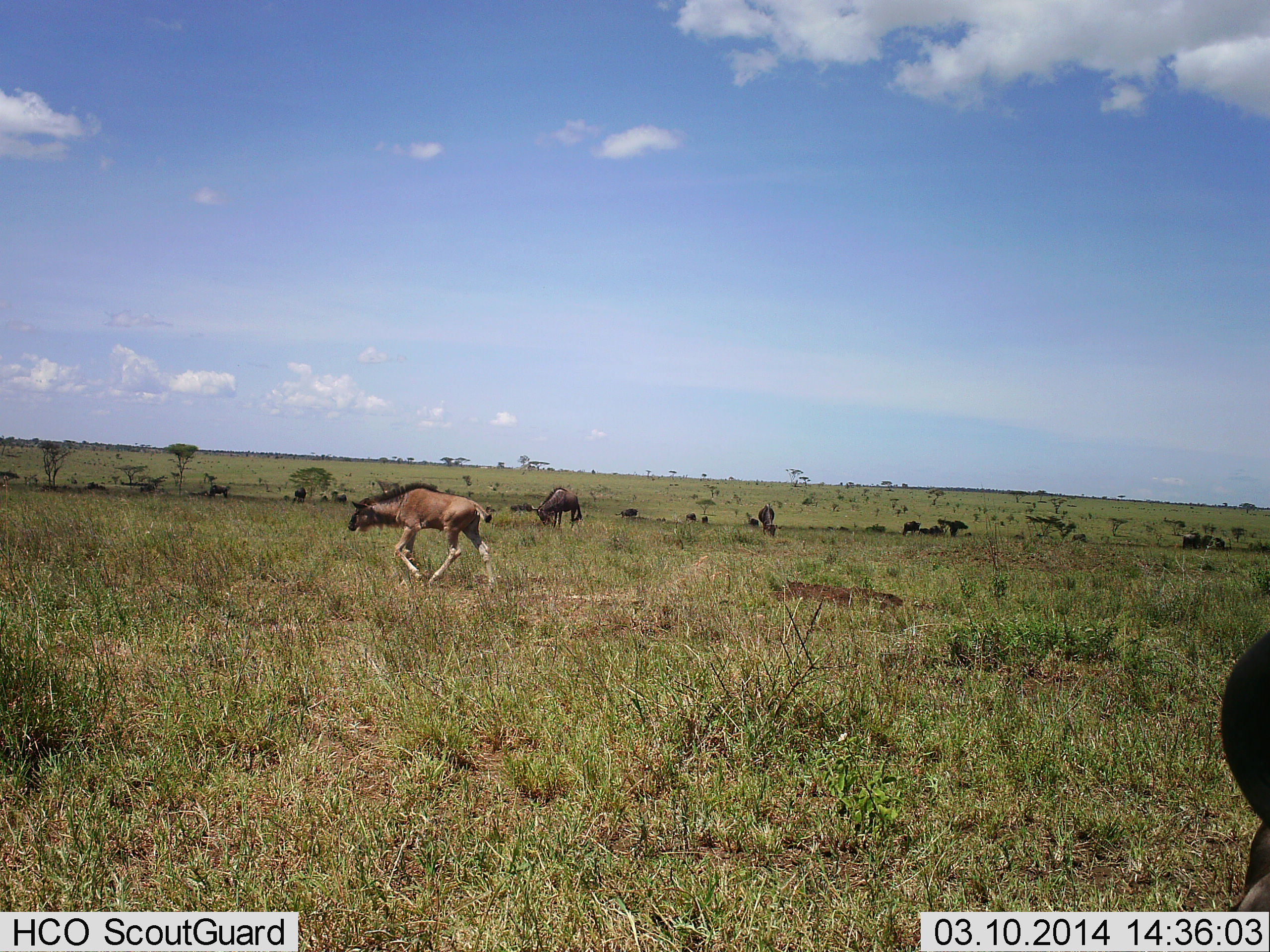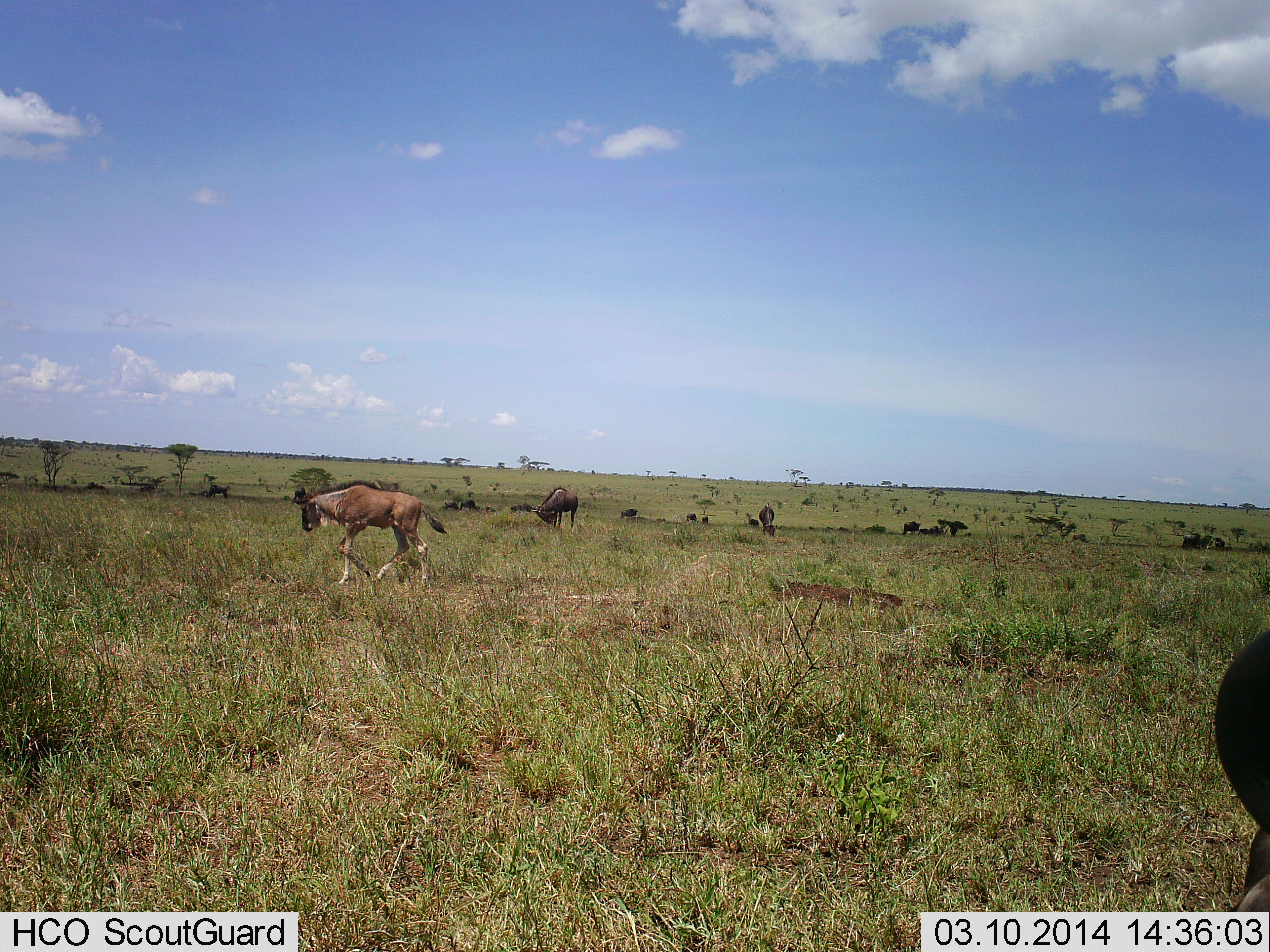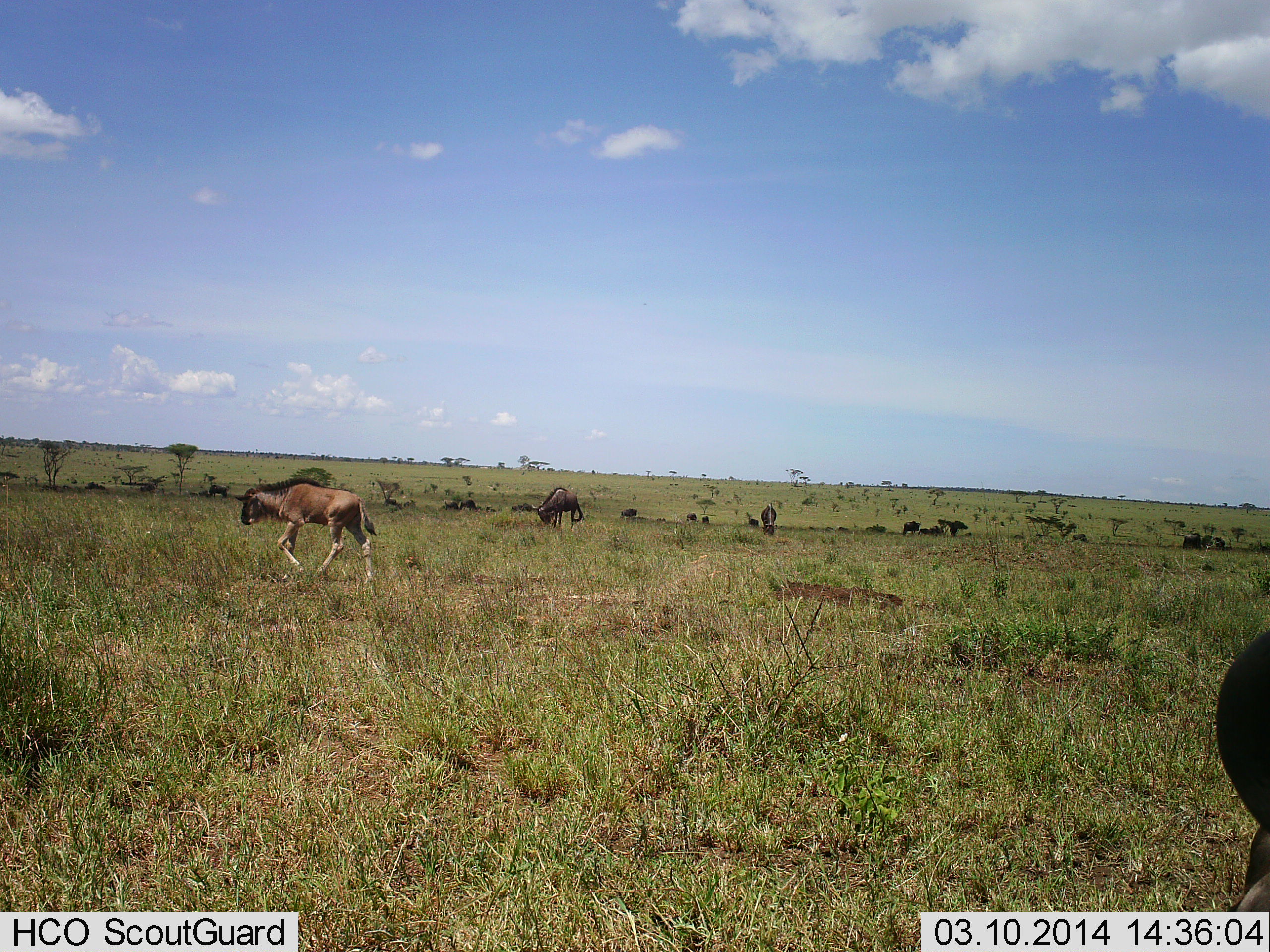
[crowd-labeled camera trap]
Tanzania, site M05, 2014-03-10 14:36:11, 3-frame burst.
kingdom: Animalia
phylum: Chordata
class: Mammalia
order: Artiodactyla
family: Bovidae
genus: Connochaetes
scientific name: Connochaetes taurinus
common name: blue wildebeest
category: wildebeest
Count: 11-50.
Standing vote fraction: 40%.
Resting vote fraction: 0%.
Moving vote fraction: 80%.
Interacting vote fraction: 0%.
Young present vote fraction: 20%.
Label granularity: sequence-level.